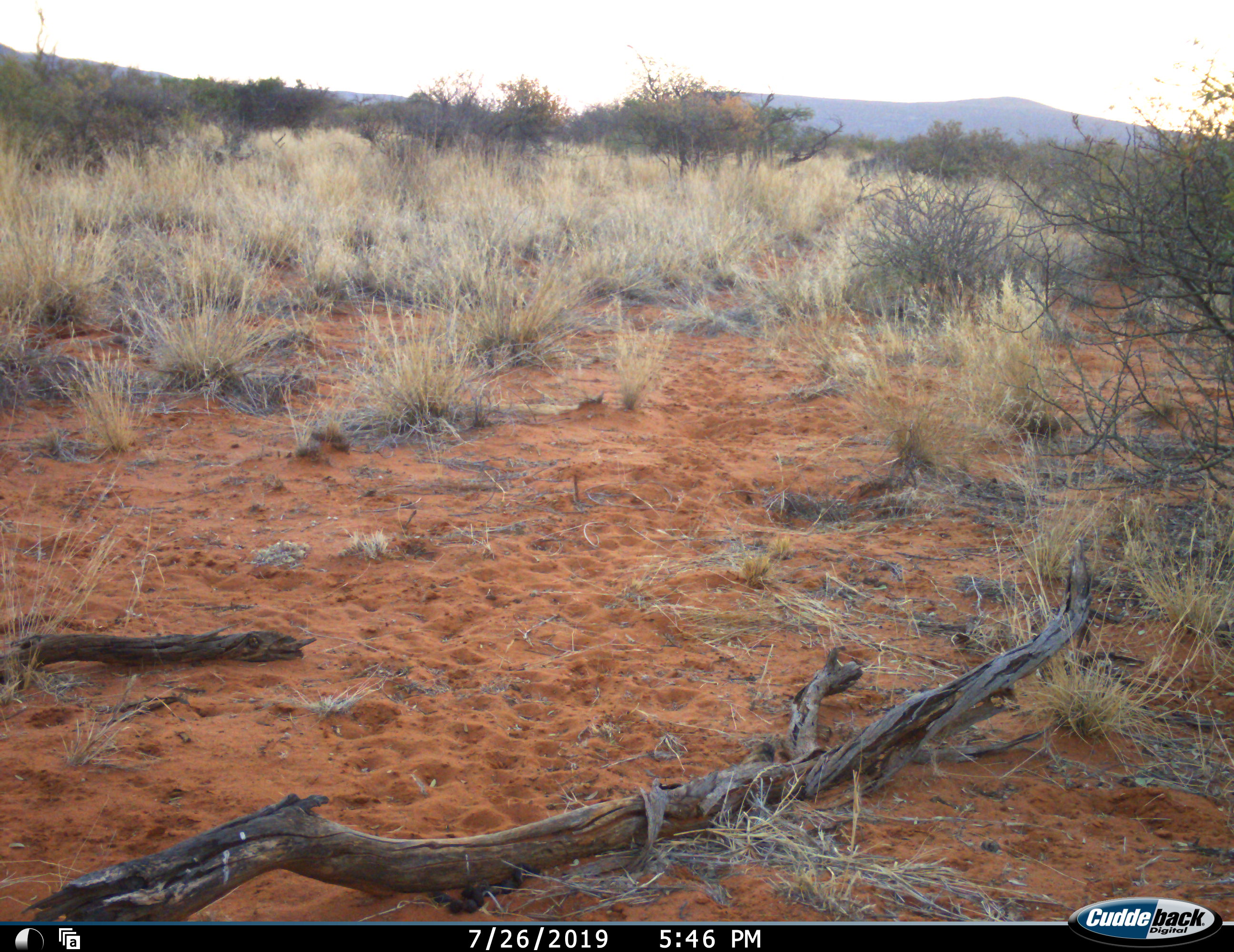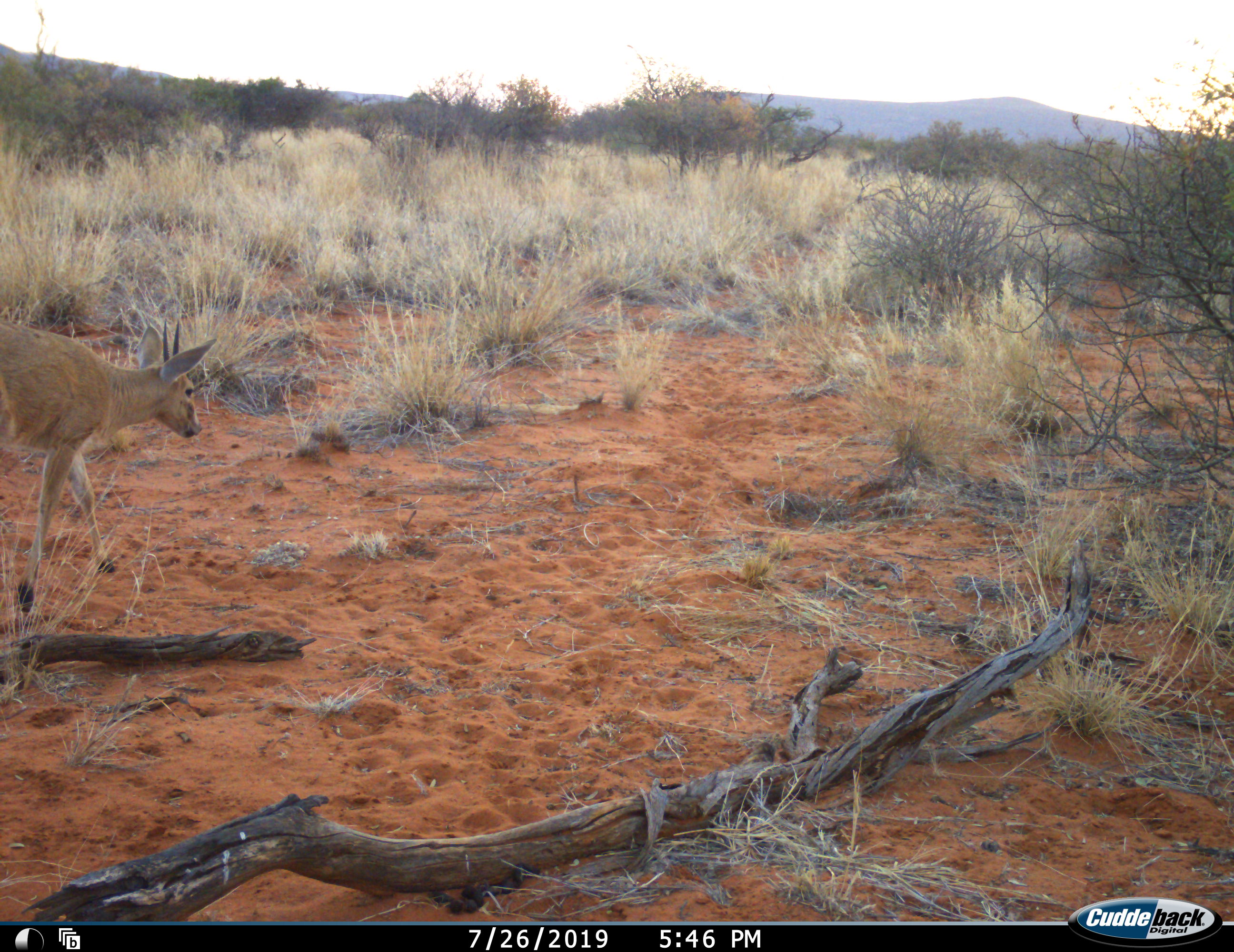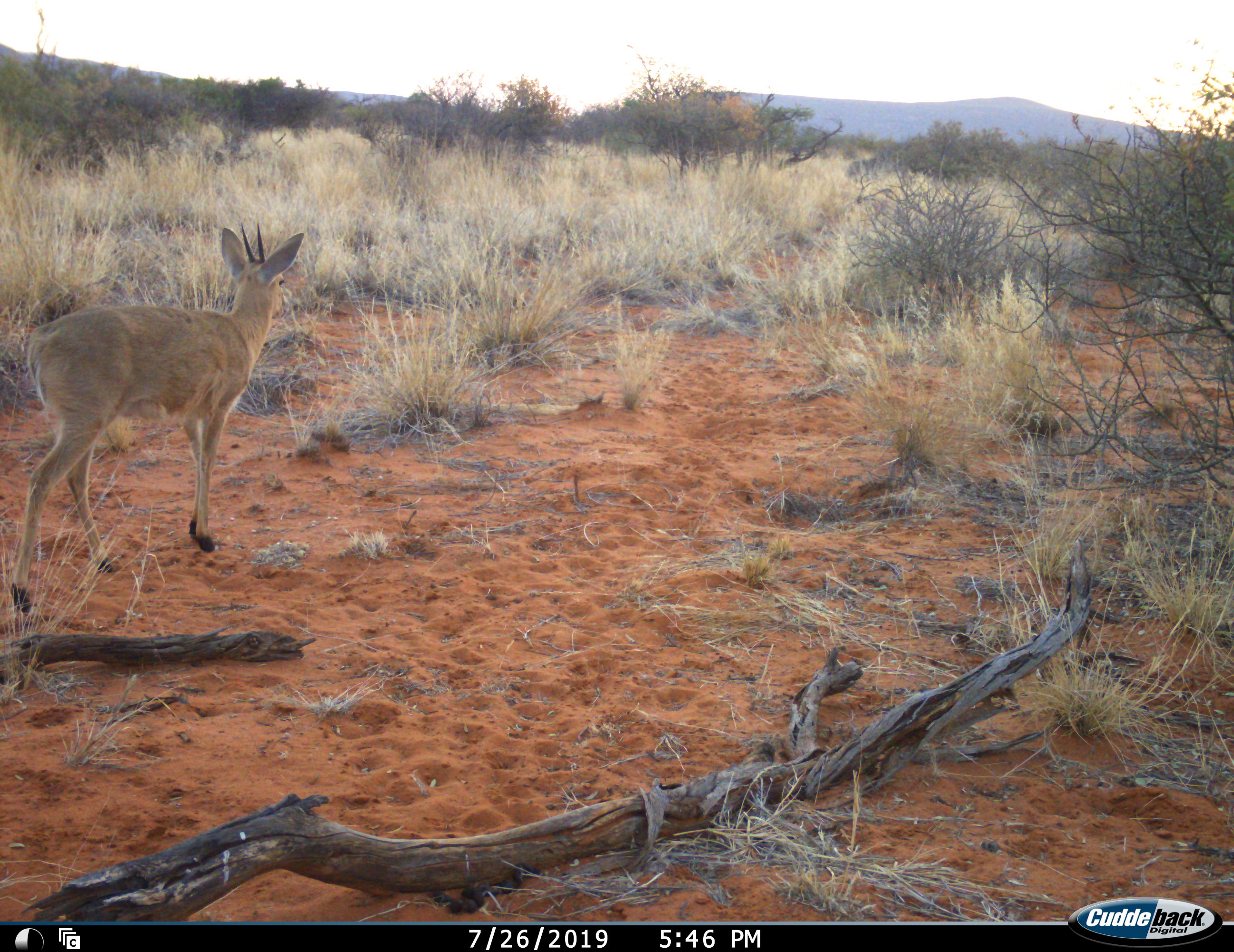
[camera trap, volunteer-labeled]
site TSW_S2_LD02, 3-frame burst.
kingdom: Animalia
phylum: Chordata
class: Mammalia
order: Artiodactyla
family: Bovidae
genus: Sylvicapra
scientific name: Sylvicapra grimmia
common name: common duiker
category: duikercommongrey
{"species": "duikercommongrey (common duiker) (Sylvicapra grimmia)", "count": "1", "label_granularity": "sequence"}